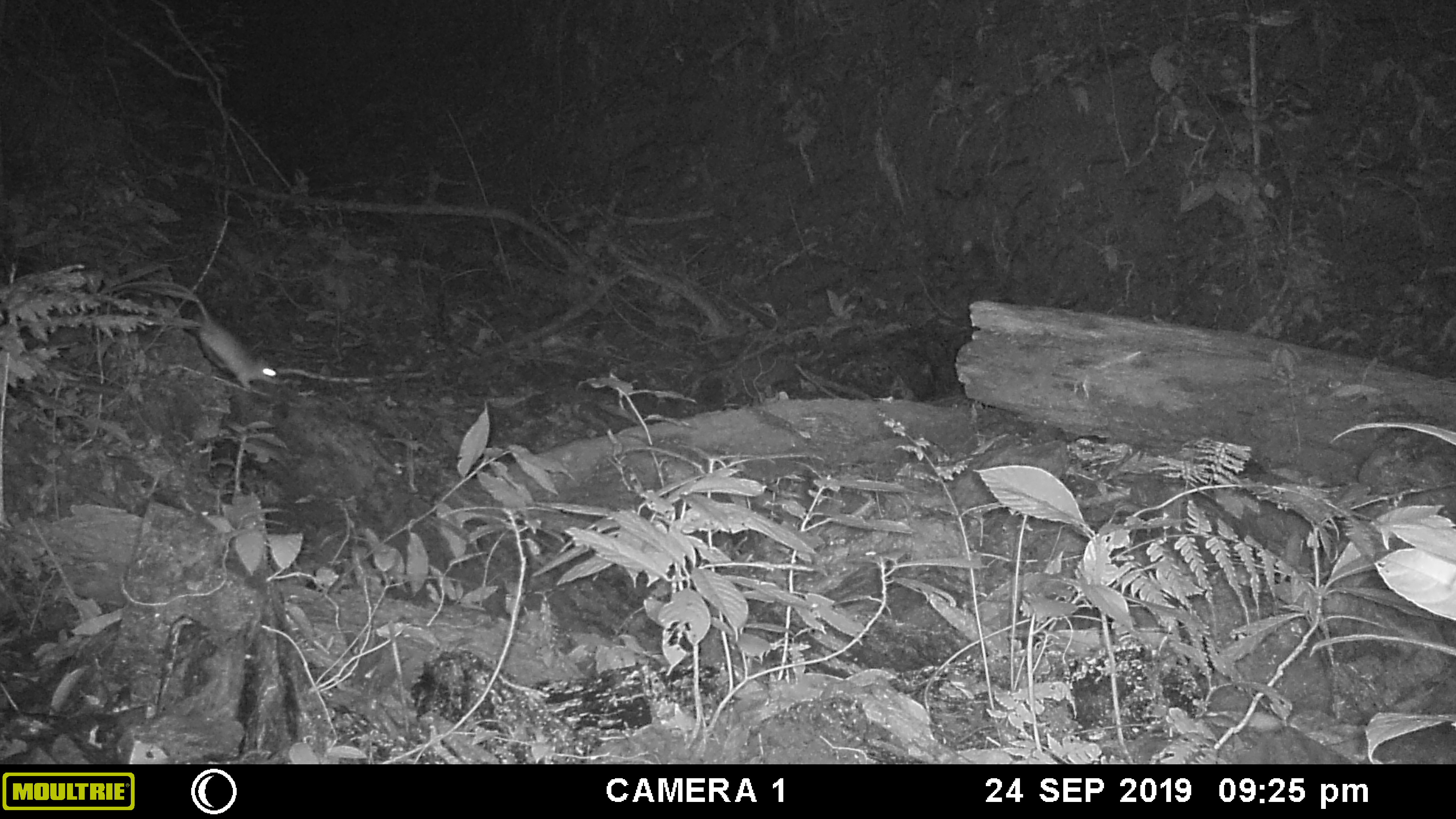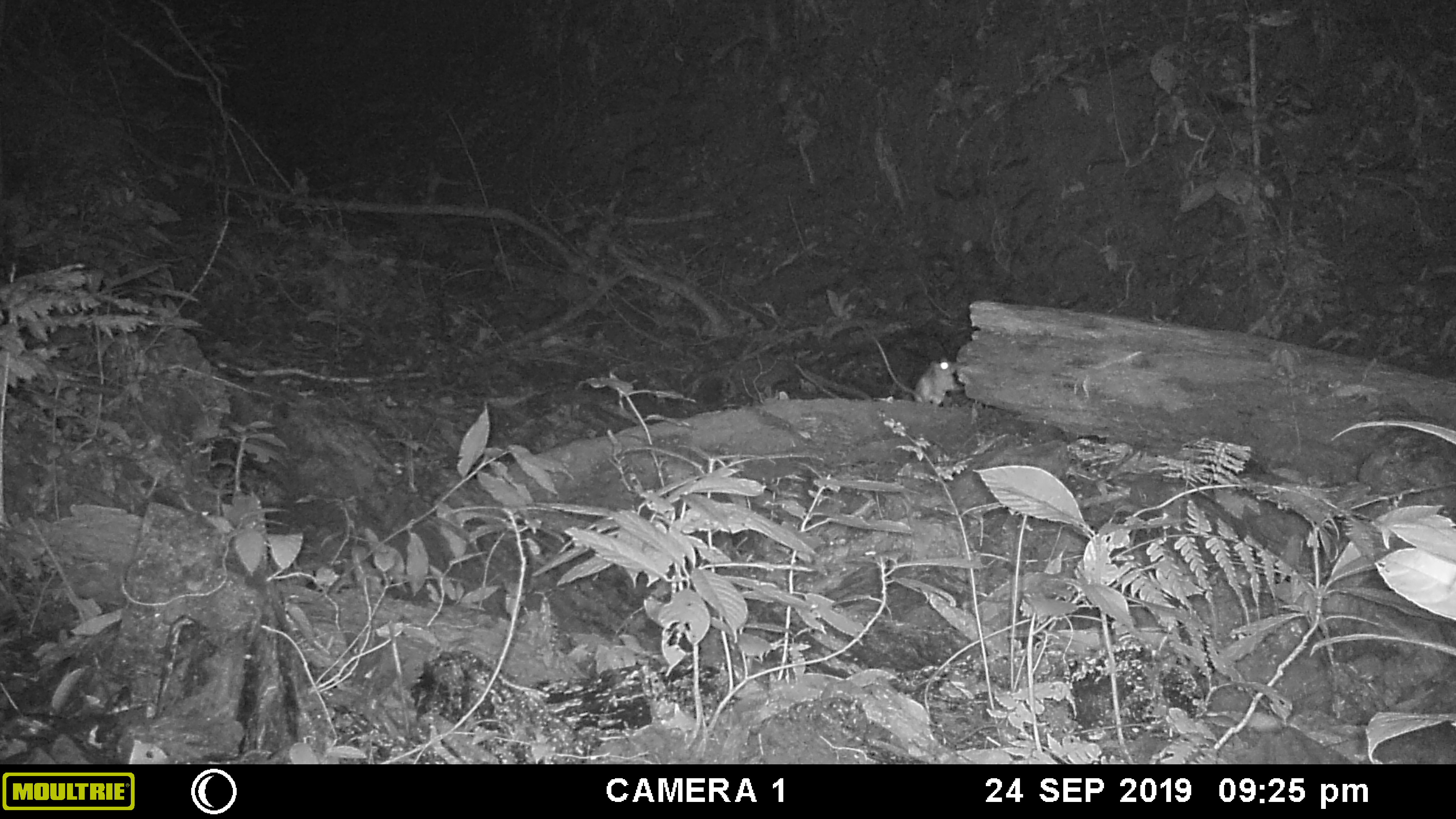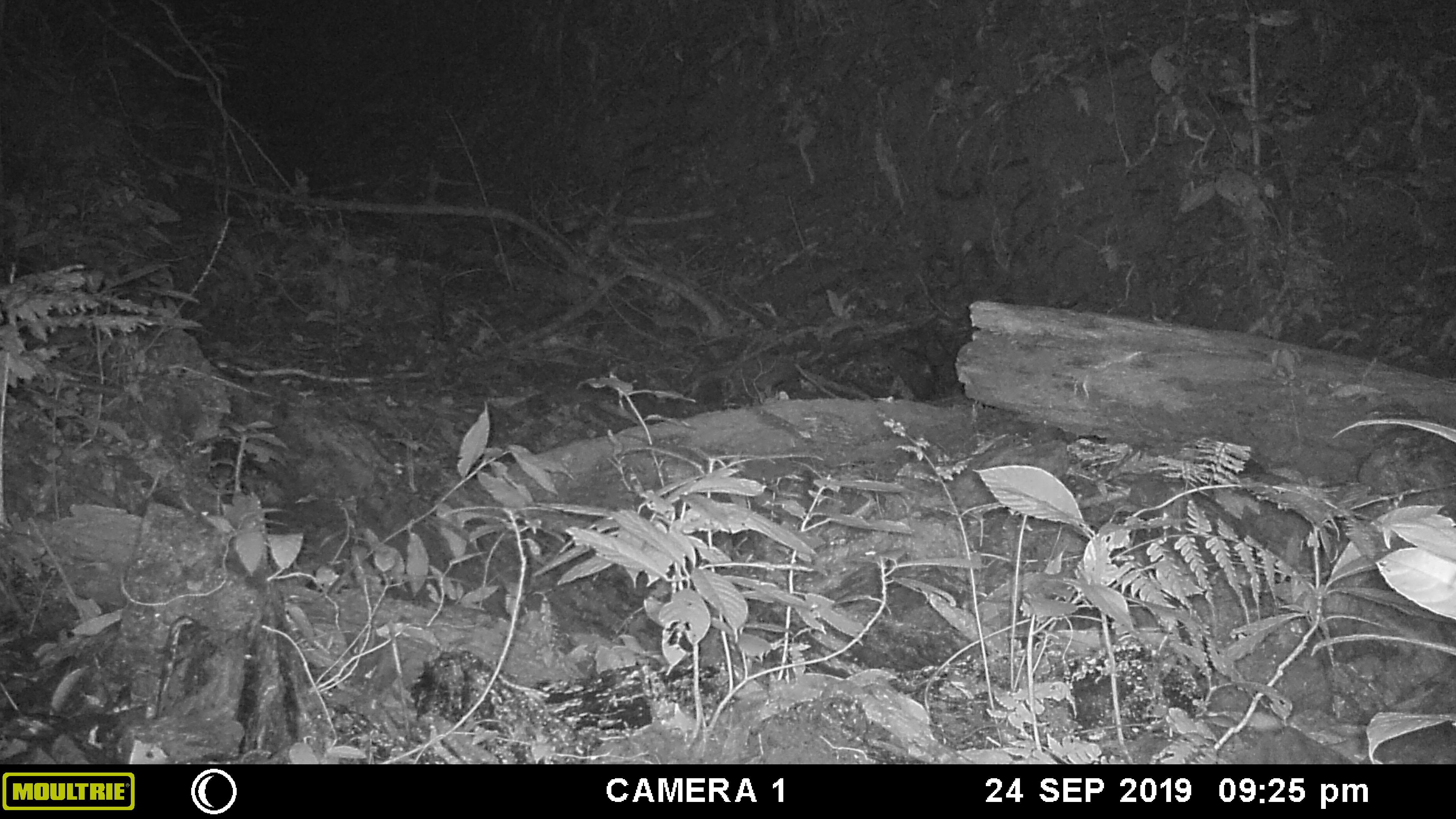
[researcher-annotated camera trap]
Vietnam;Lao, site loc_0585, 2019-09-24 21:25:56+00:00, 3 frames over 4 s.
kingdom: Animalia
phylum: Chordata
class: Mammalia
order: Rodentia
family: Muridae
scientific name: Muridae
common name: old-world mice and rats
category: unidentified murid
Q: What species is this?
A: Unidentified murid (old-world mice and rats) (Muridae).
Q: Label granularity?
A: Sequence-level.